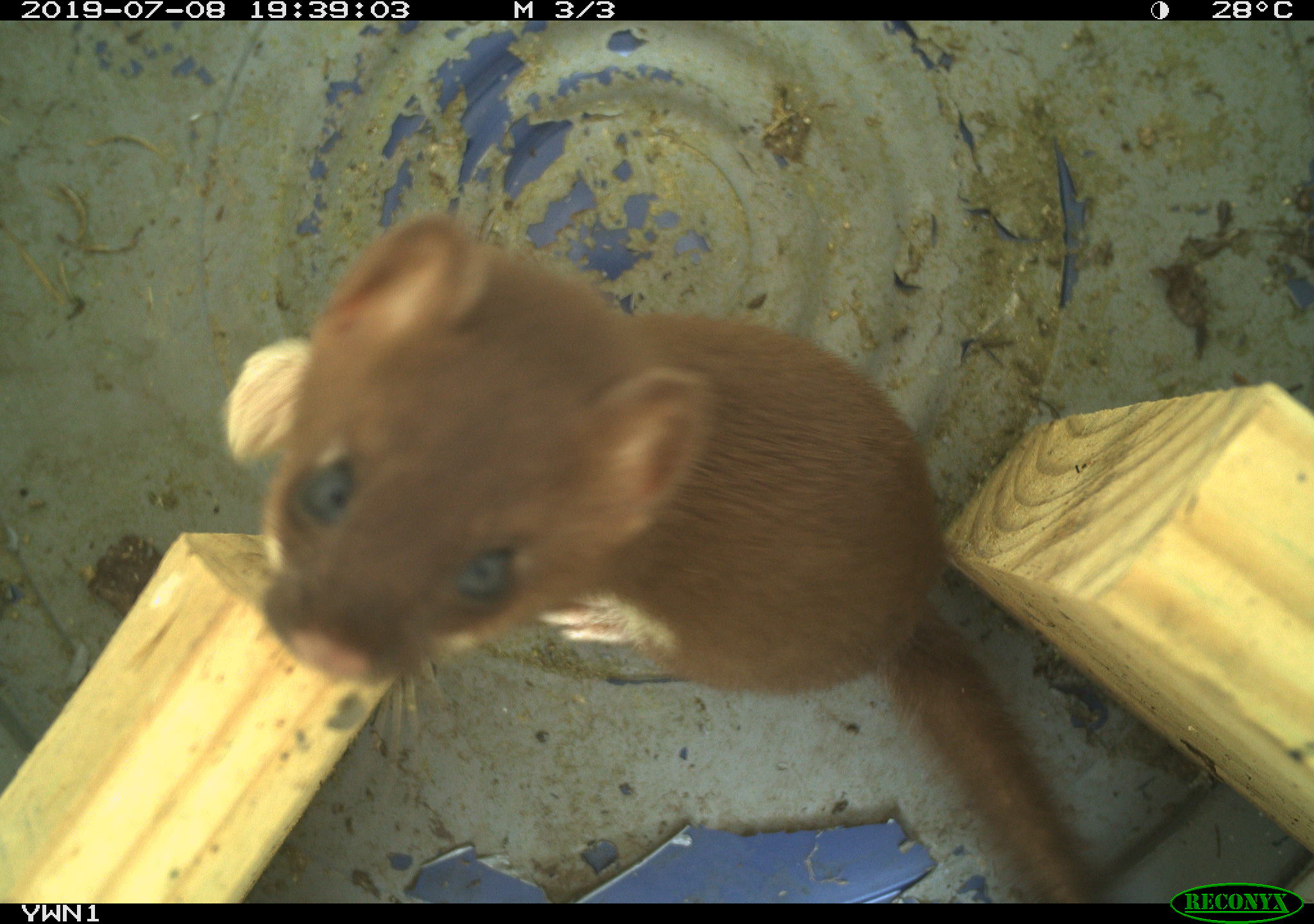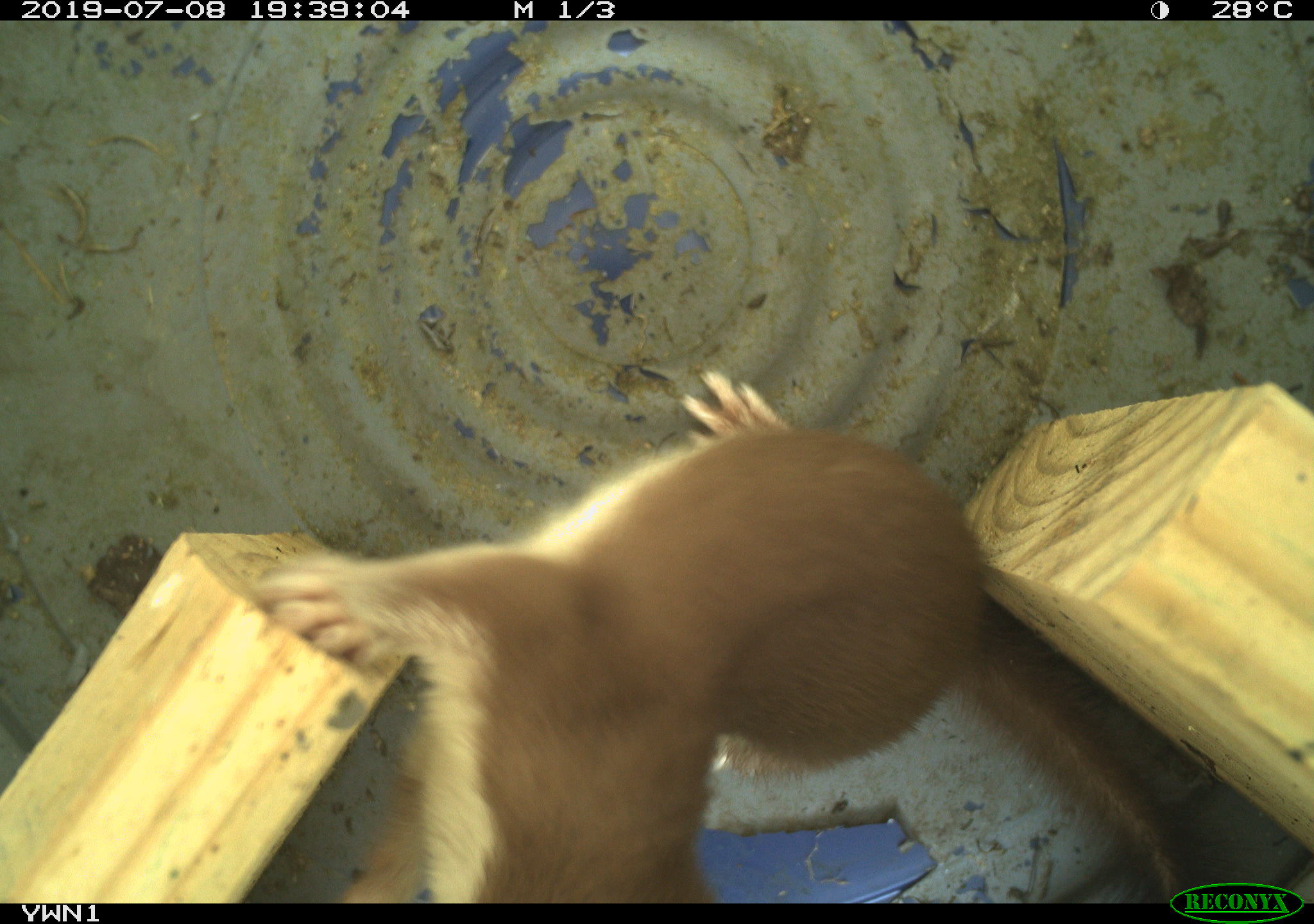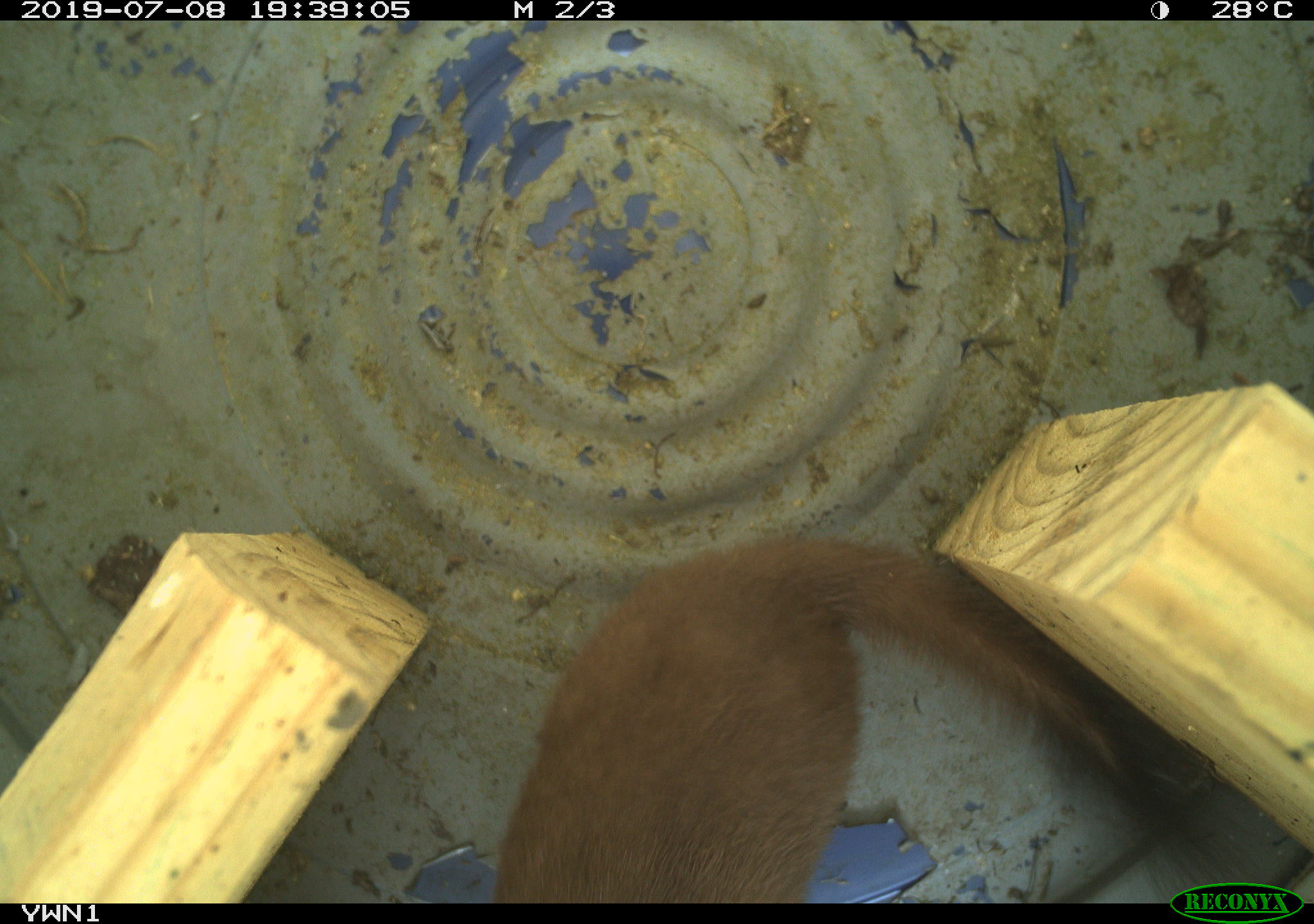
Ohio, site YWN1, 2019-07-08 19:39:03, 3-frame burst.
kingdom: Animalia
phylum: Chordata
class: Mammalia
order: Carnivora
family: Mustelidae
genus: Neogale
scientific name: Neogale frenata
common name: long-tailed weasel